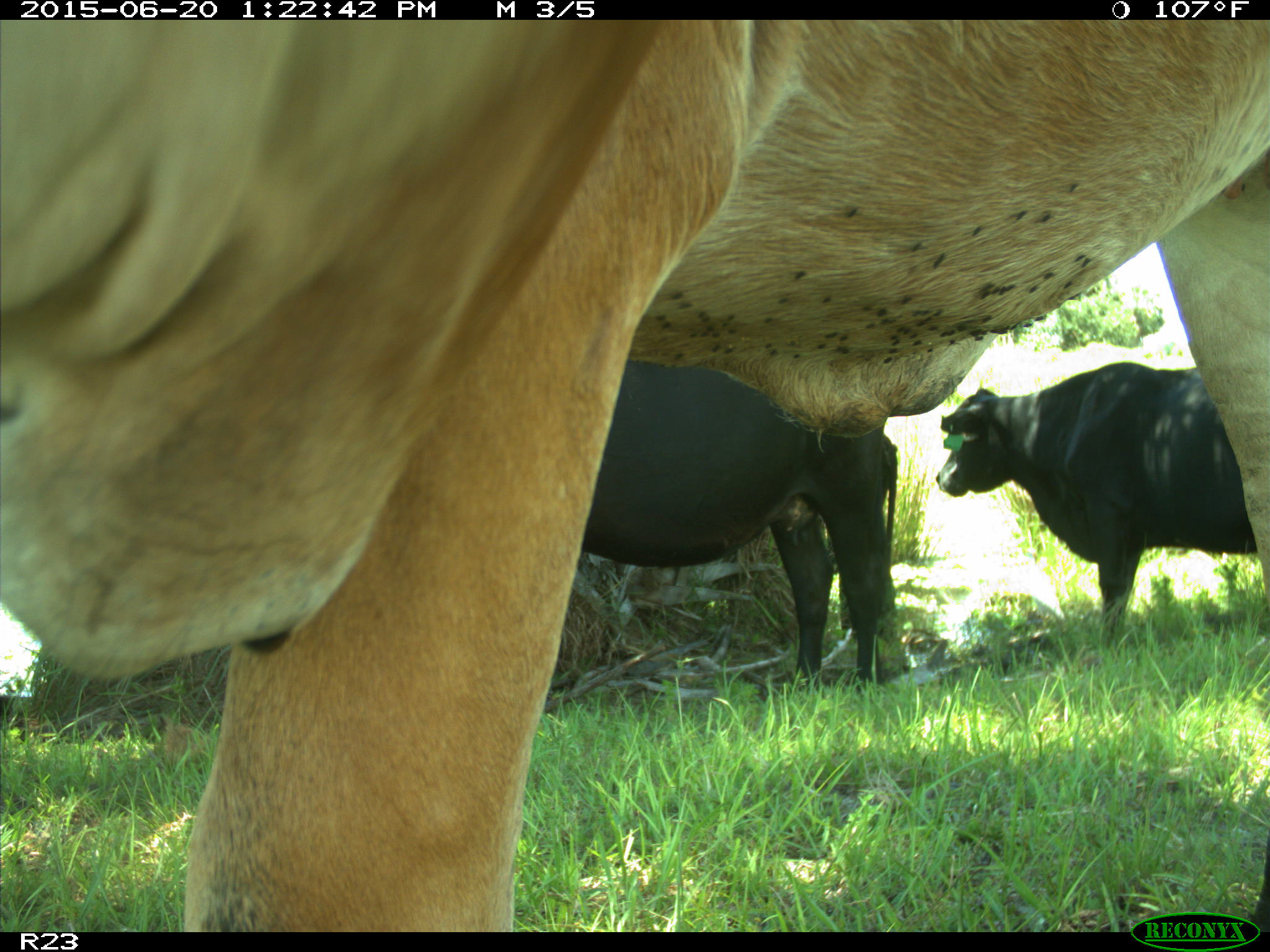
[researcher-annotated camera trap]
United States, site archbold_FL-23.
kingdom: Animalia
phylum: Chordata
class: Mammalia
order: Artiodactyla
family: Bovidae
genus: Bos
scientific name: Bos taurus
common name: domestic cow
Bos taurus (domestic cow).